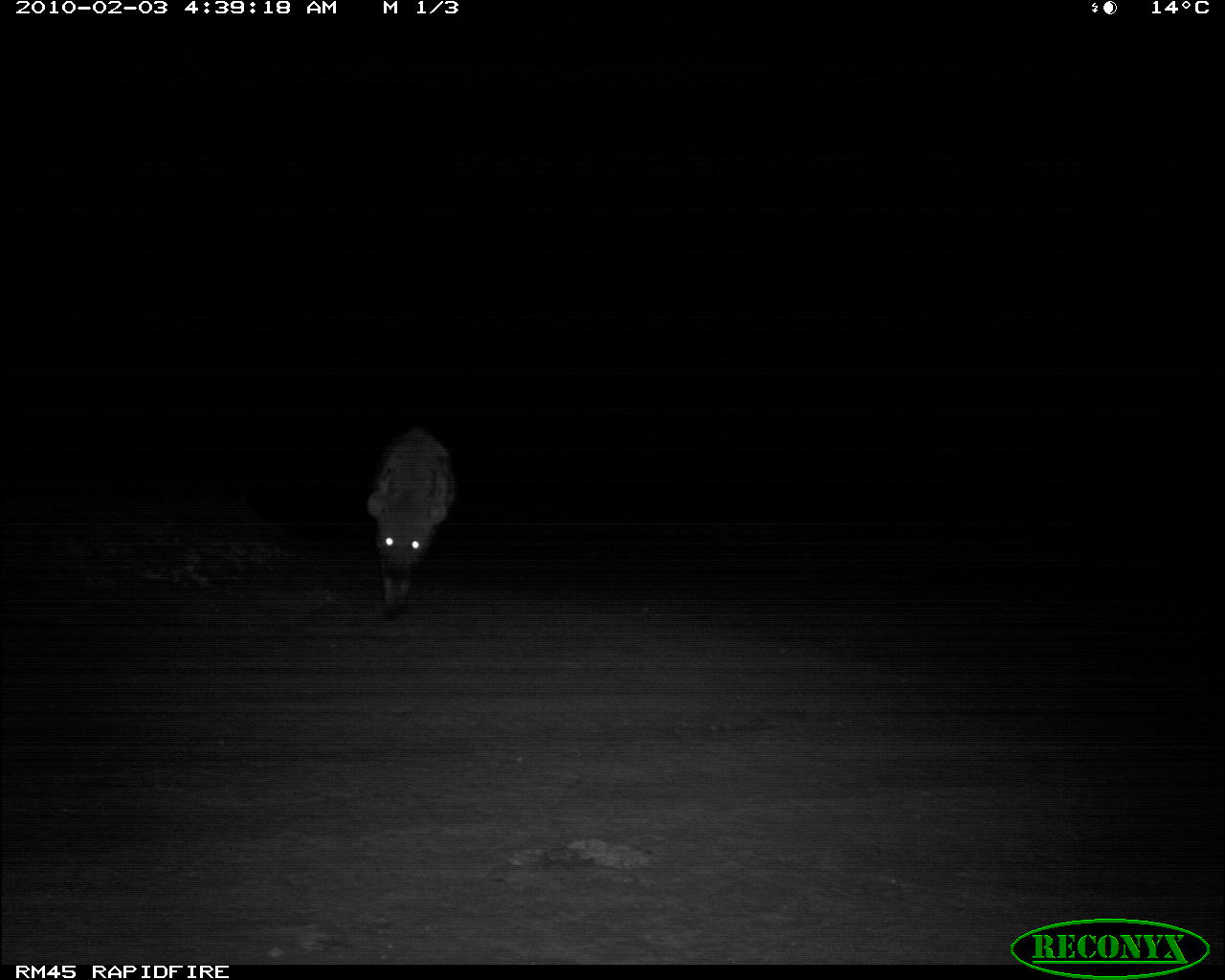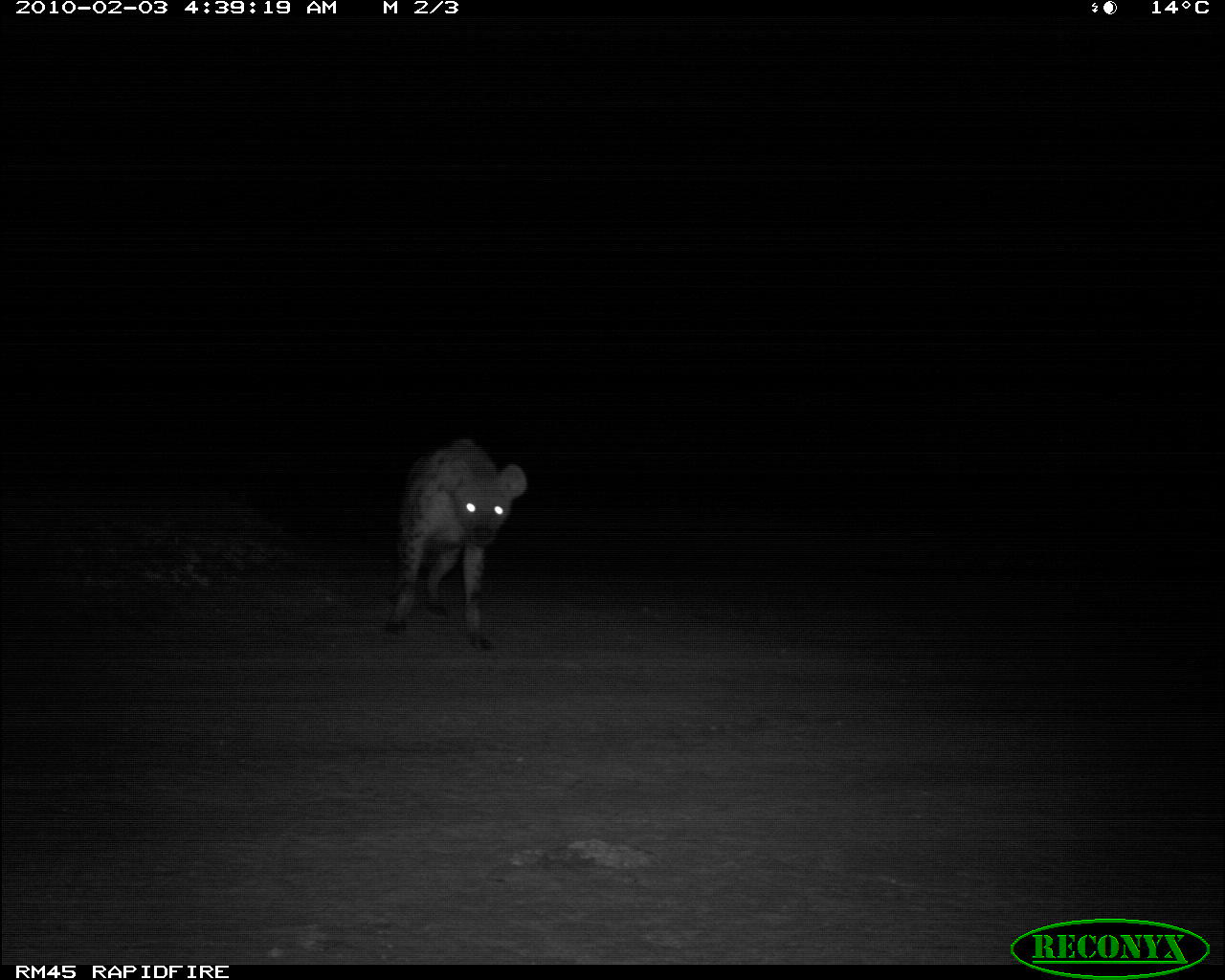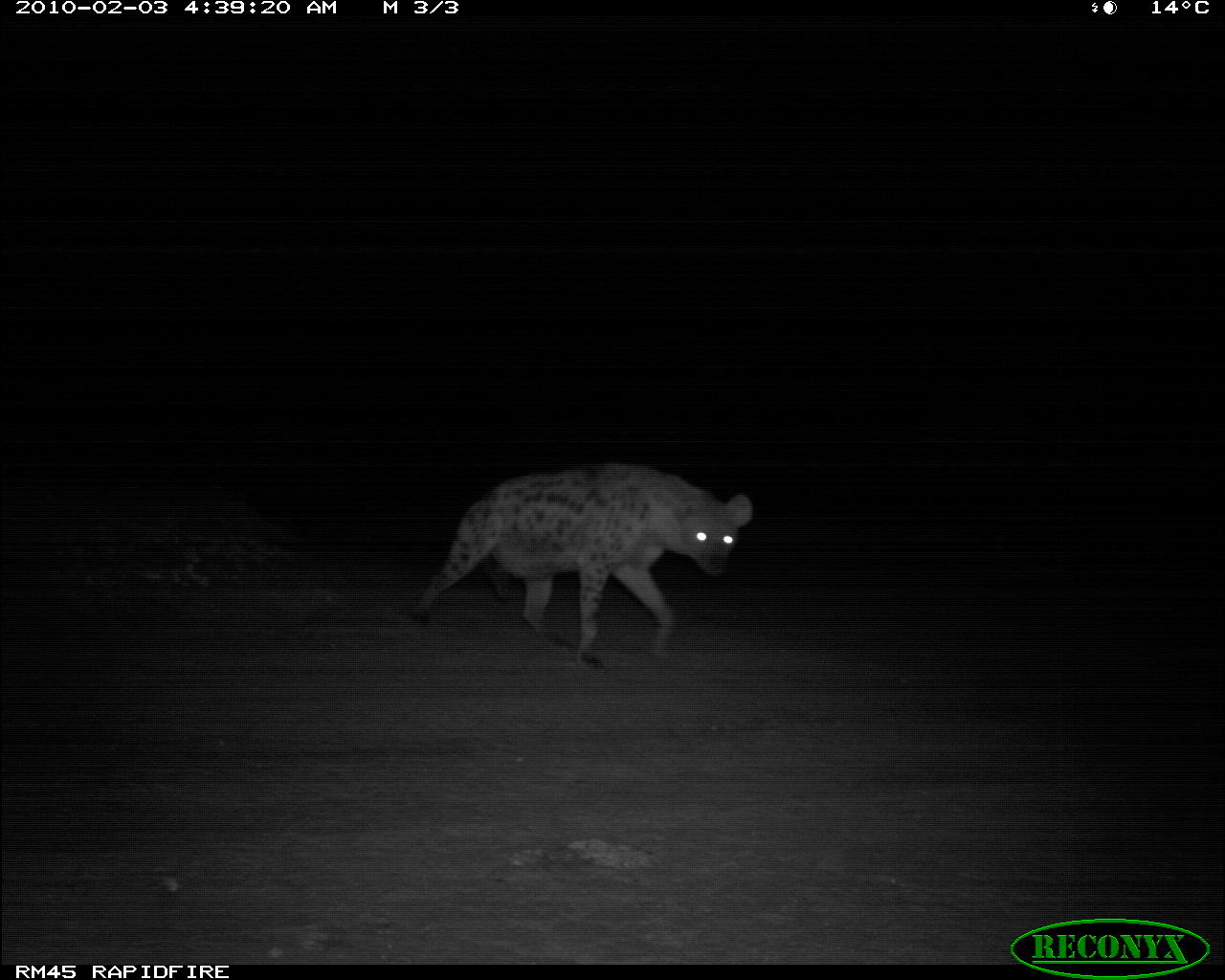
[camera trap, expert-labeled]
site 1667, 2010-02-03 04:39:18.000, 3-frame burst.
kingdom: Animalia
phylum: Chordata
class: Mammalia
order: Carnivora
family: Hyaenidae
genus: Crocuta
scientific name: Crocuta crocuta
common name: spotted hyena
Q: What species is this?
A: Crocuta crocuta (spotted hyena).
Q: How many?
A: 1.